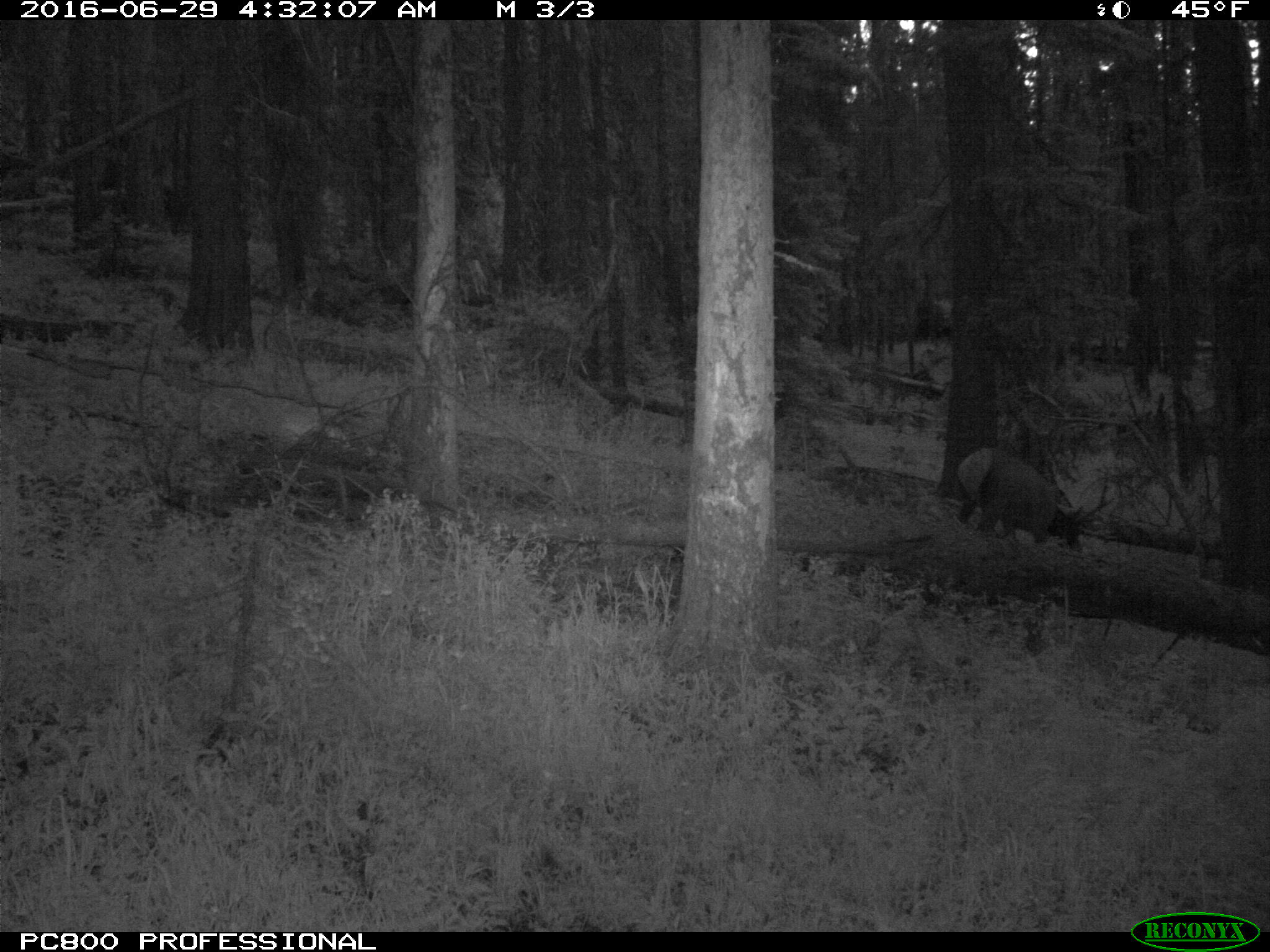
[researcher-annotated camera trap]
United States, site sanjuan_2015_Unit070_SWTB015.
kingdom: Animalia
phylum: Chordata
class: Mammalia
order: Artiodactyla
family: Cervidae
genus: Cervus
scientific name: Cervus elaphus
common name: red deer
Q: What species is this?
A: Cervus elaphus (red deer).